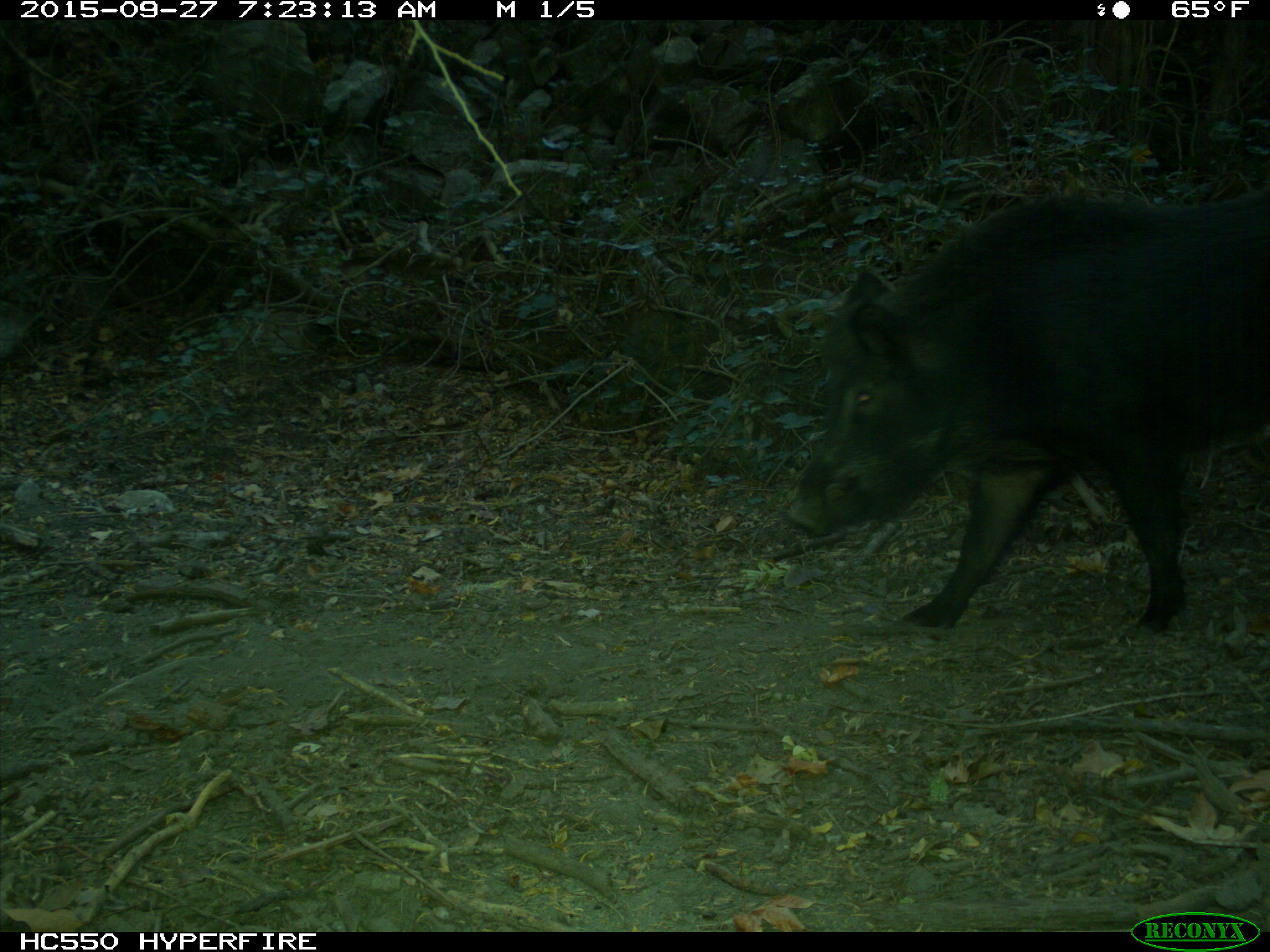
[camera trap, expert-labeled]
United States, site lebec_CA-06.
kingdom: Animalia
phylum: Chordata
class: Mammalia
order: Artiodactyla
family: Suidae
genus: Sus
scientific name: Sus scrofa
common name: wild boar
Sus scrofa (wild boar).